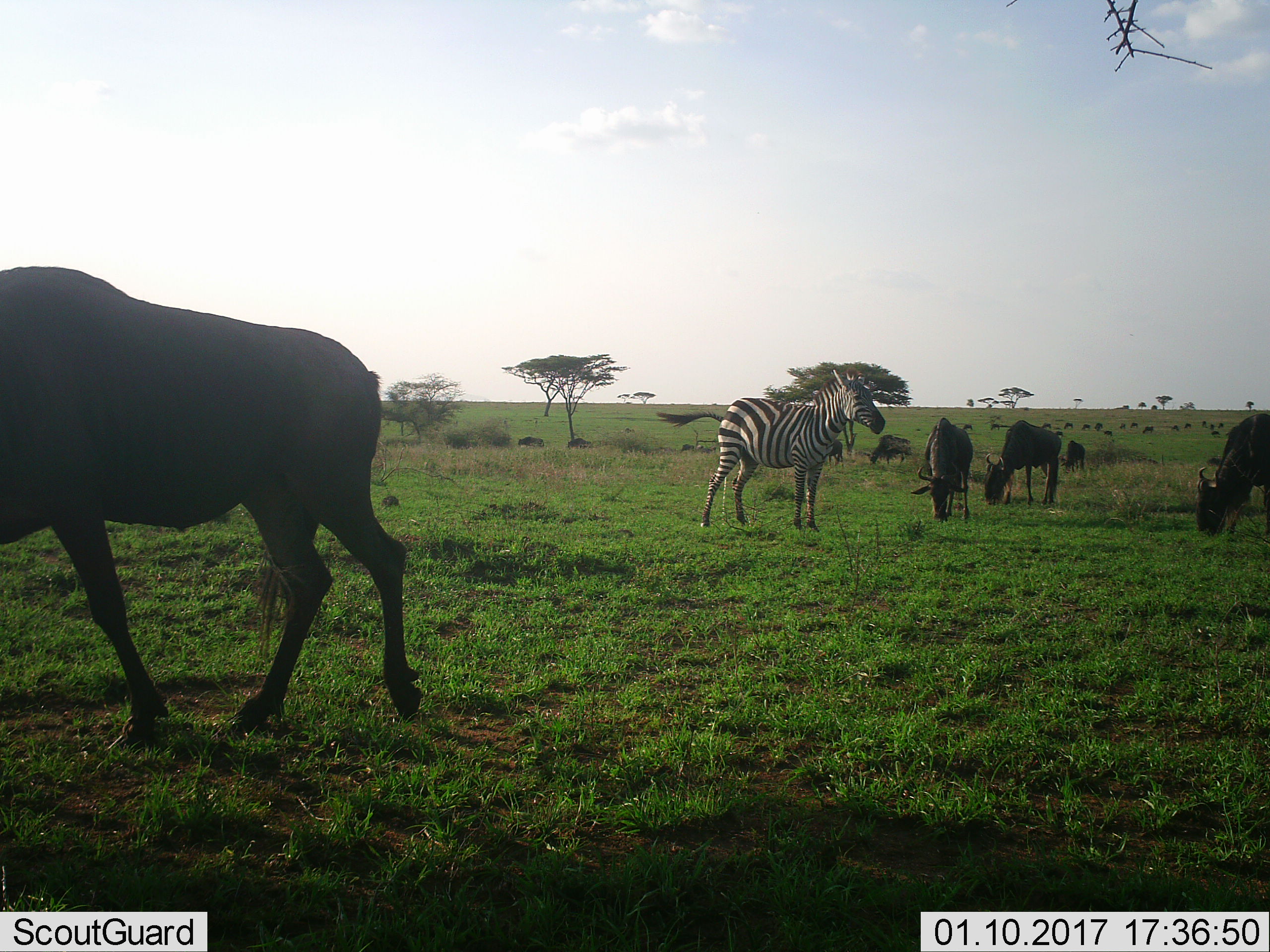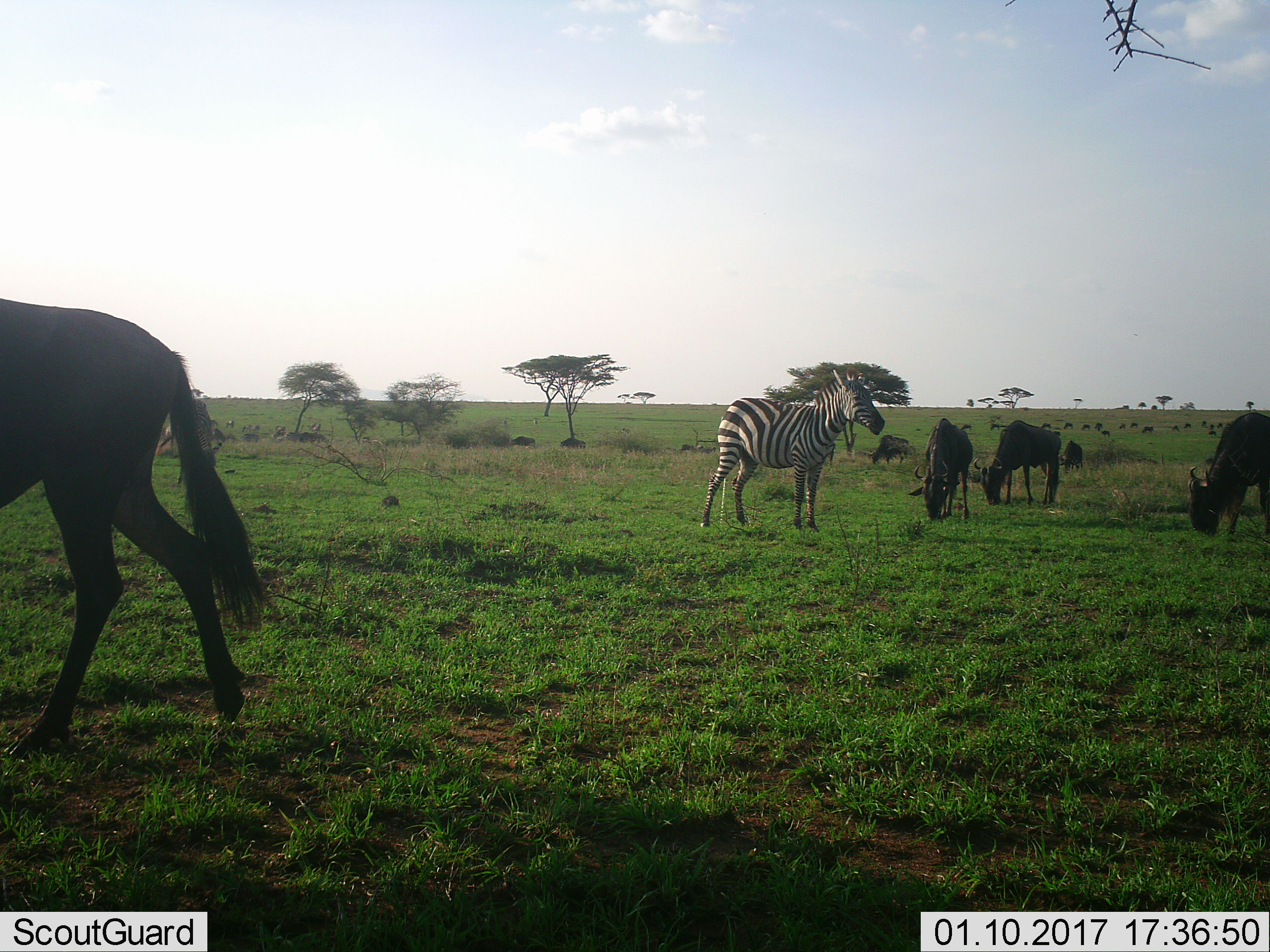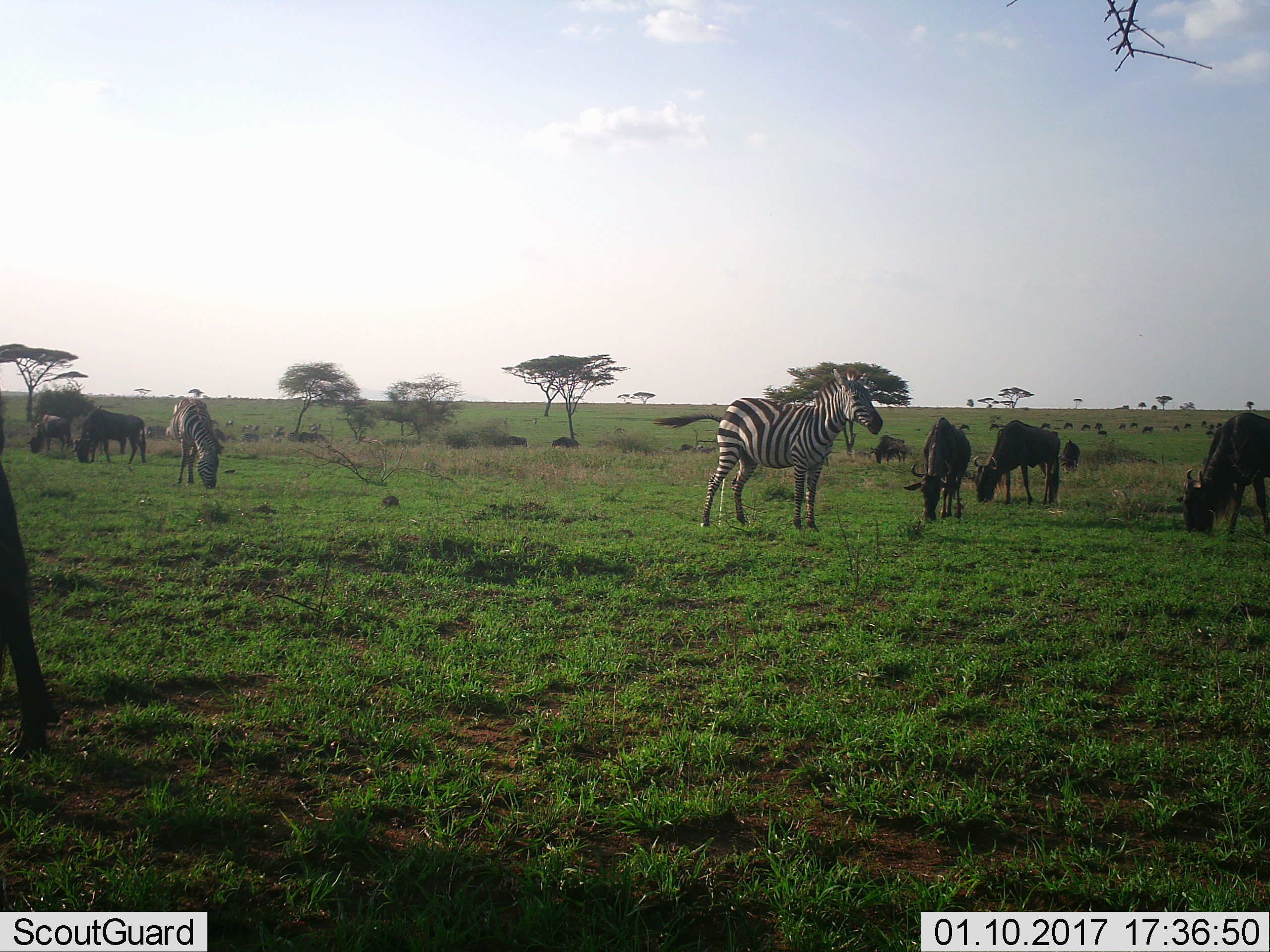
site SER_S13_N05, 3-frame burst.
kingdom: Animalia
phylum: Chordata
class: Mammalia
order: Artiodactyla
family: Bovidae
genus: Connochaetes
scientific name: Connochaetes taurinus taurinus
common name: blue wildebeest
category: wildebeestblue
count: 11-50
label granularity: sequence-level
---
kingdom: Animalia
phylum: Chordata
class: Mammalia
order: Perissodactyla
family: Equidae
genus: Equus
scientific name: Equus quagga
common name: plains zebra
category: zebraplains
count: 2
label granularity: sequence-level